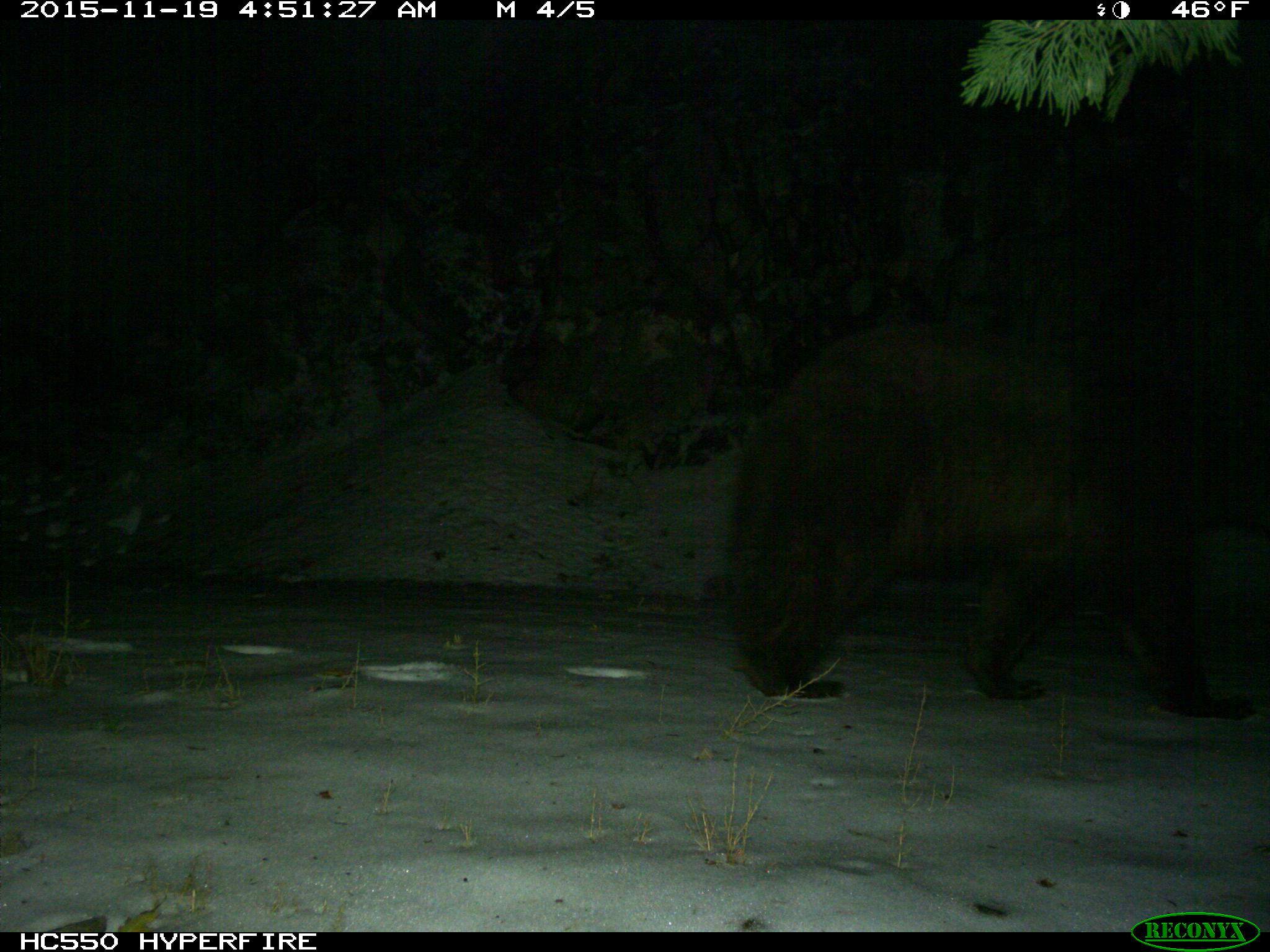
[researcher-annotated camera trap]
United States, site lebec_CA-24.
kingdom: Animalia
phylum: Chordata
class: Mammalia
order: Carnivora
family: Ursidae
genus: Ursus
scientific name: Ursus americanus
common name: american black bear